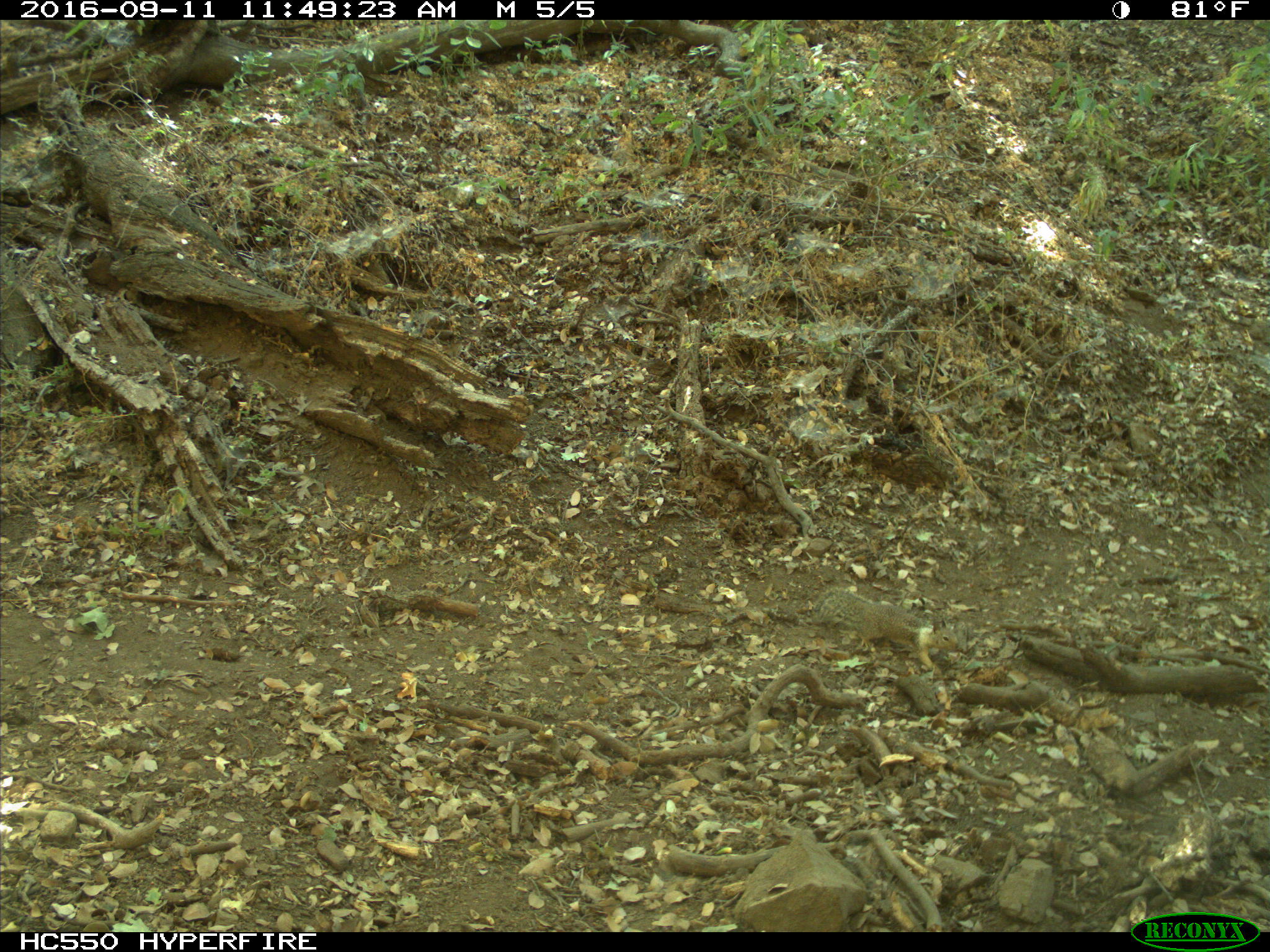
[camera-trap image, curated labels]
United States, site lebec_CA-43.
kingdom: Animalia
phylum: Chordata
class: Mammalia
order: Rodentia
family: Sciuridae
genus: Otospermophilus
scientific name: Otospermophilus beecheyi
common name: california ground squirrel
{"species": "Otospermophilus beecheyi (california ground squirrel)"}